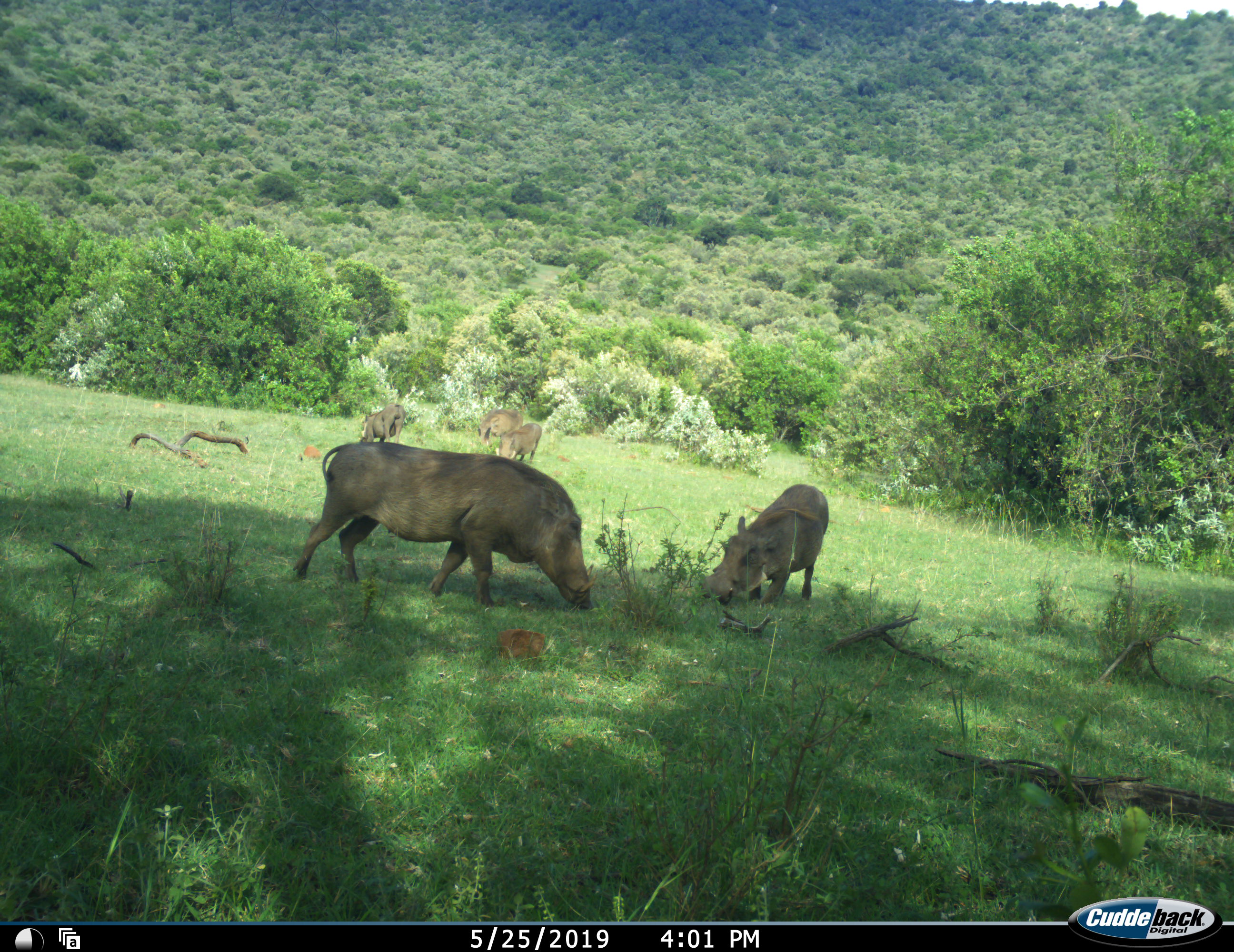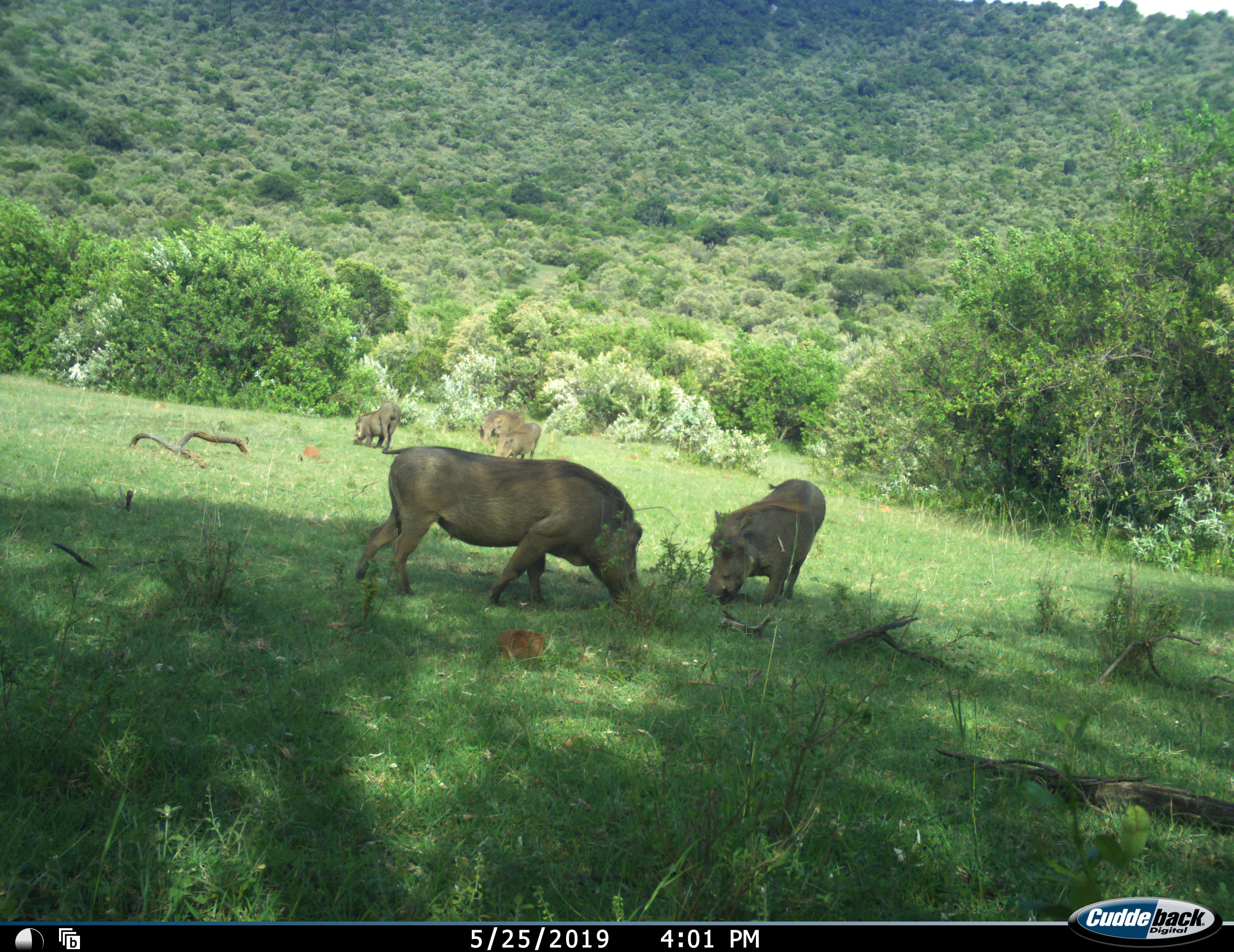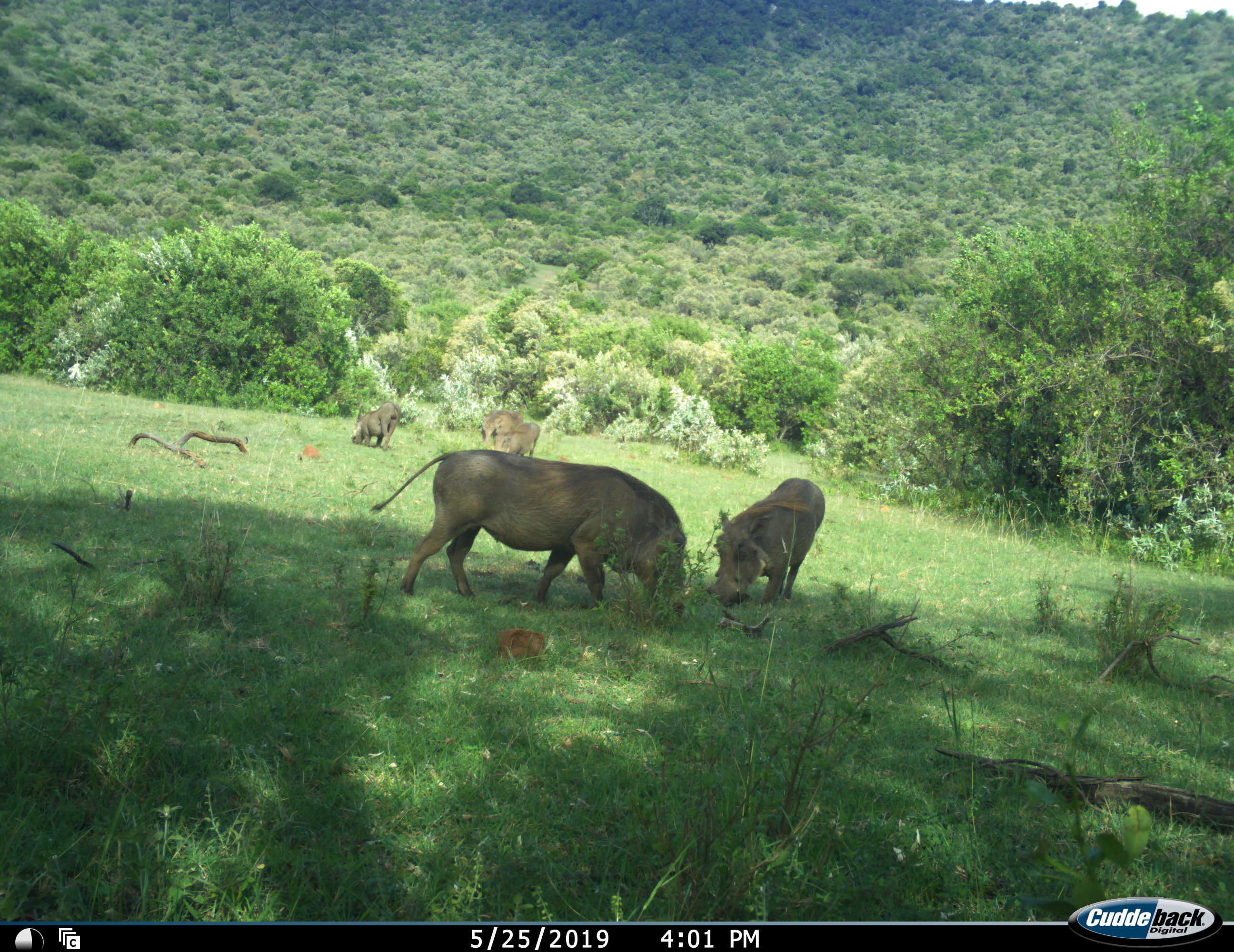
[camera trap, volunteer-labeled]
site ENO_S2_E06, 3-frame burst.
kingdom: Animalia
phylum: Chordata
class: Mammalia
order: Artiodactyla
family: Suidae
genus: Phacochoerus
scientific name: Phacochoerus africanus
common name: warthog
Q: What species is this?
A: Warthog (Phacochoerus africanus).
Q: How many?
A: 5.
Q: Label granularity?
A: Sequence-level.